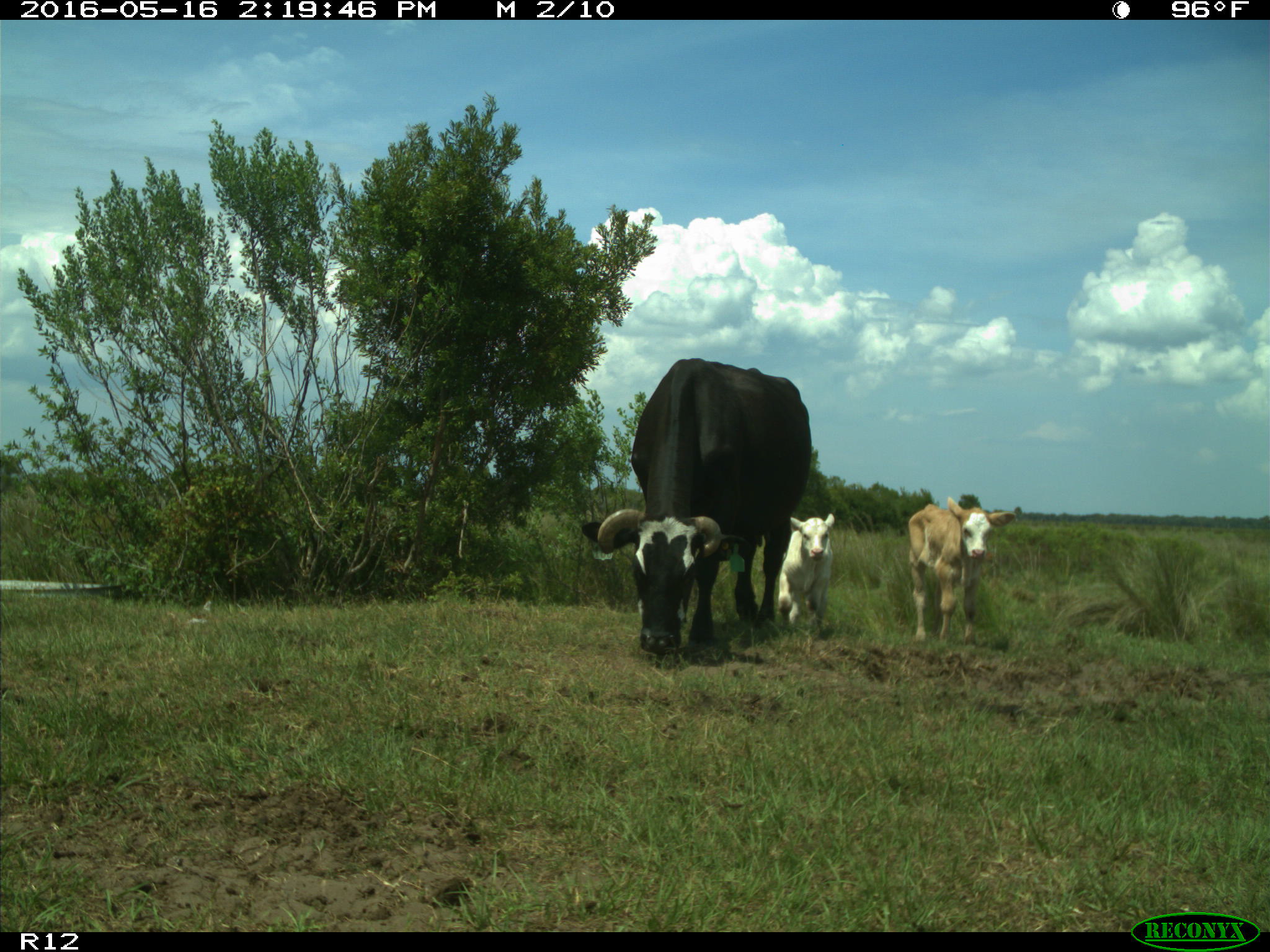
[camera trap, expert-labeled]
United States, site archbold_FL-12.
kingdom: Animalia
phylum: Chordata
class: Mammalia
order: Artiodactyla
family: Bovidae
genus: Bos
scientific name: Bos taurus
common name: domestic cow